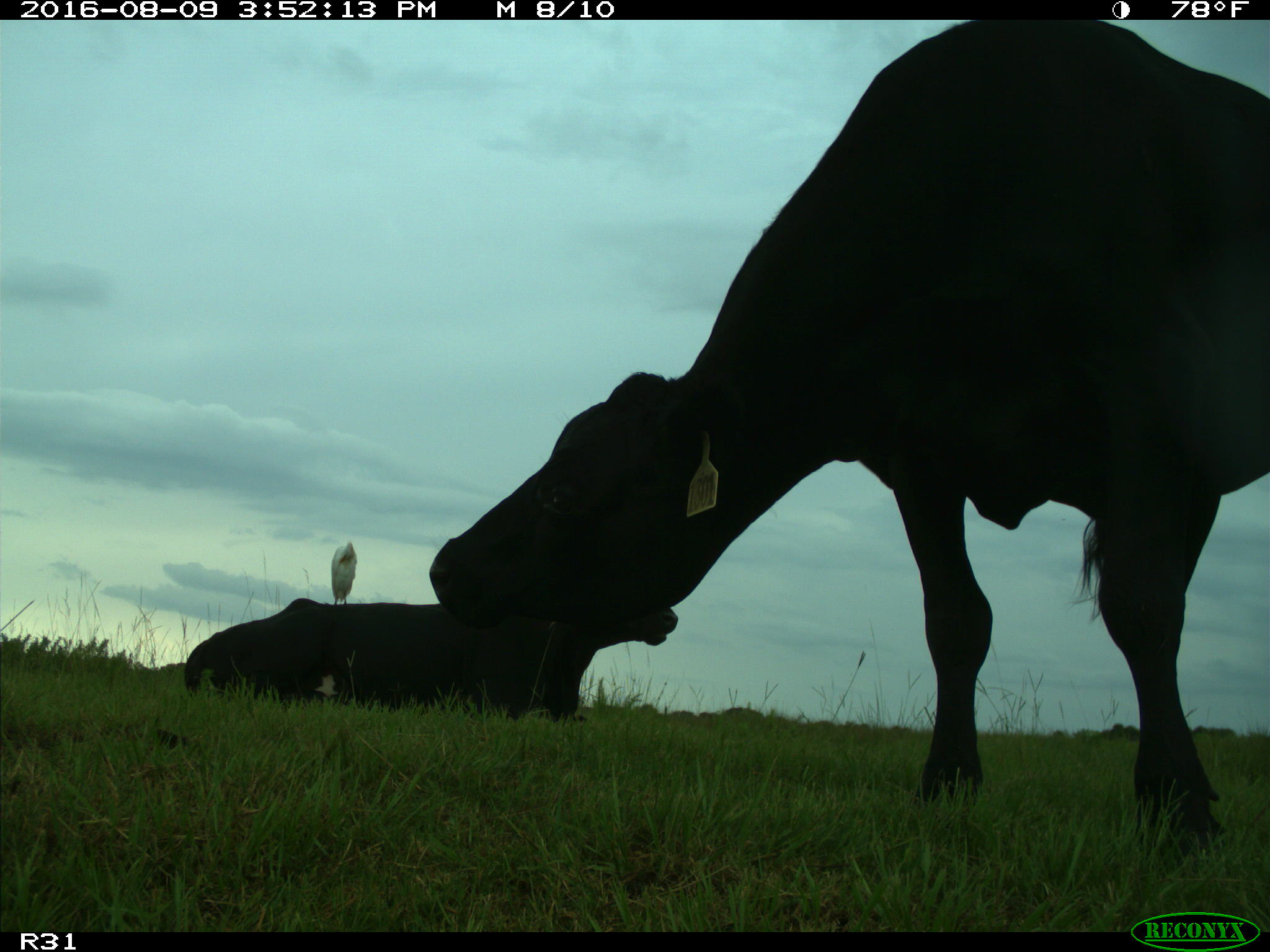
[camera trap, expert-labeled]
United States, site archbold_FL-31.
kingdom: Animalia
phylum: Chordata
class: Mammalia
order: Artiodactyla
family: Bovidae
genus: Bos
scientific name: Bos taurus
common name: domestic cow